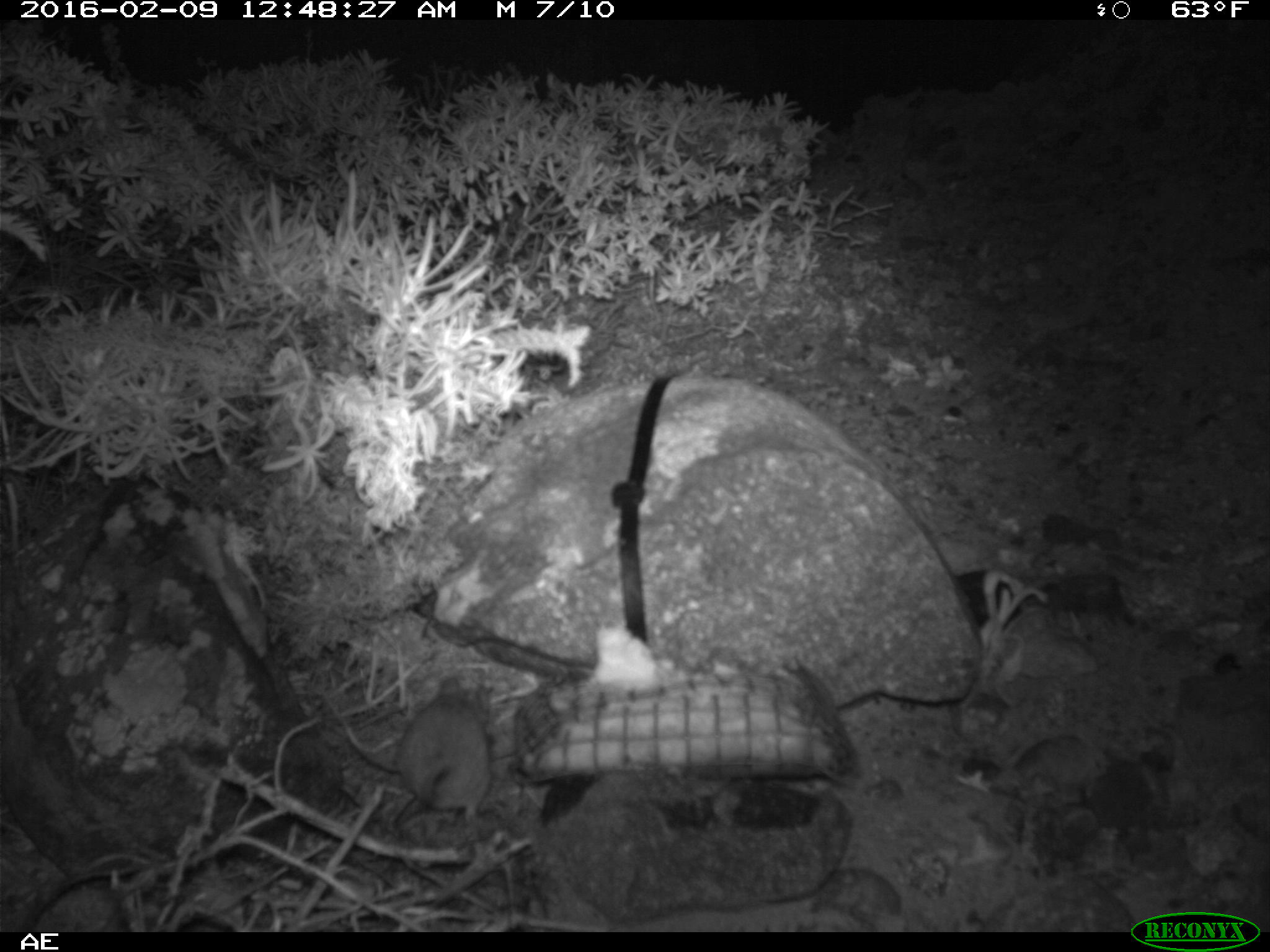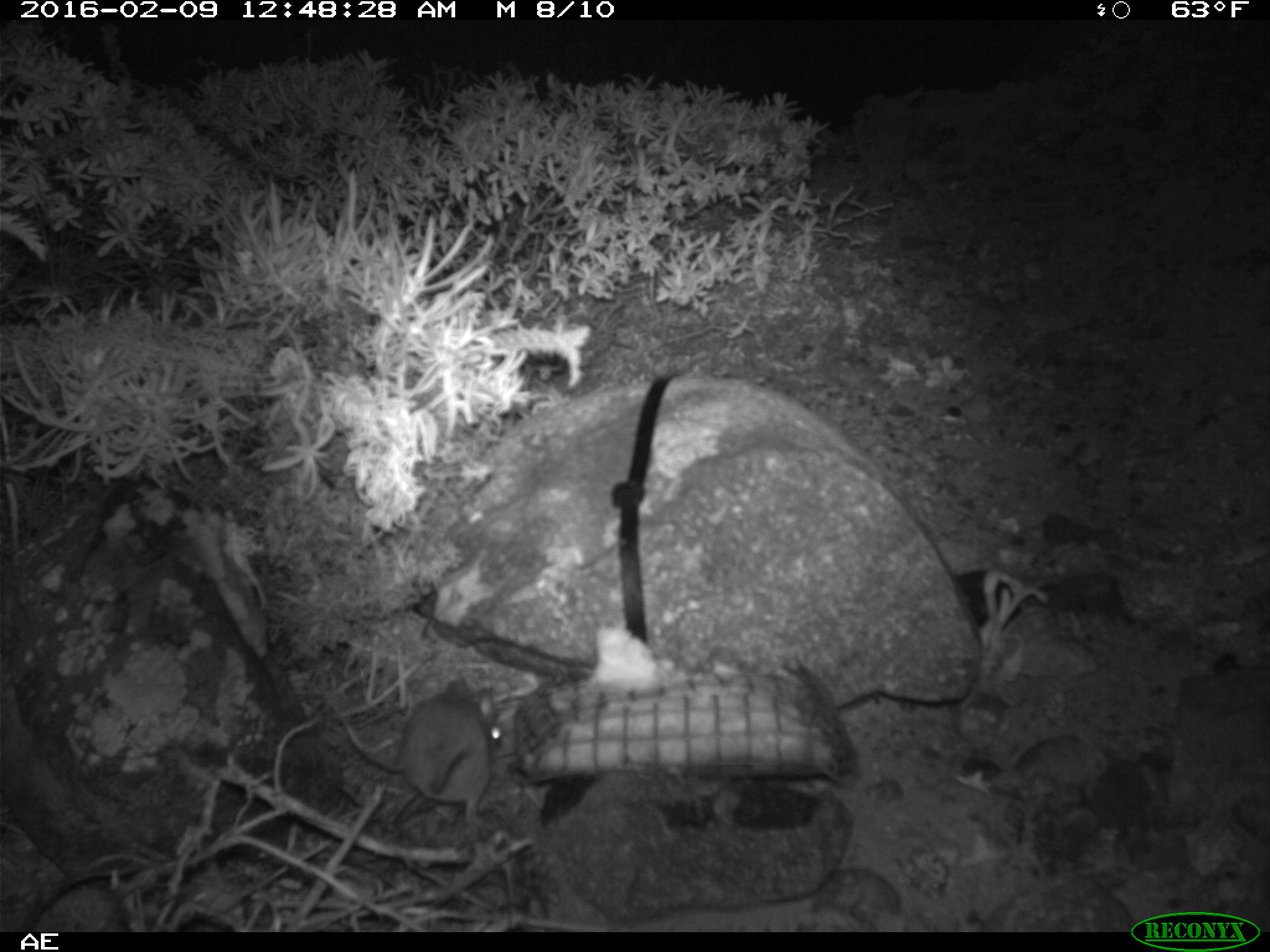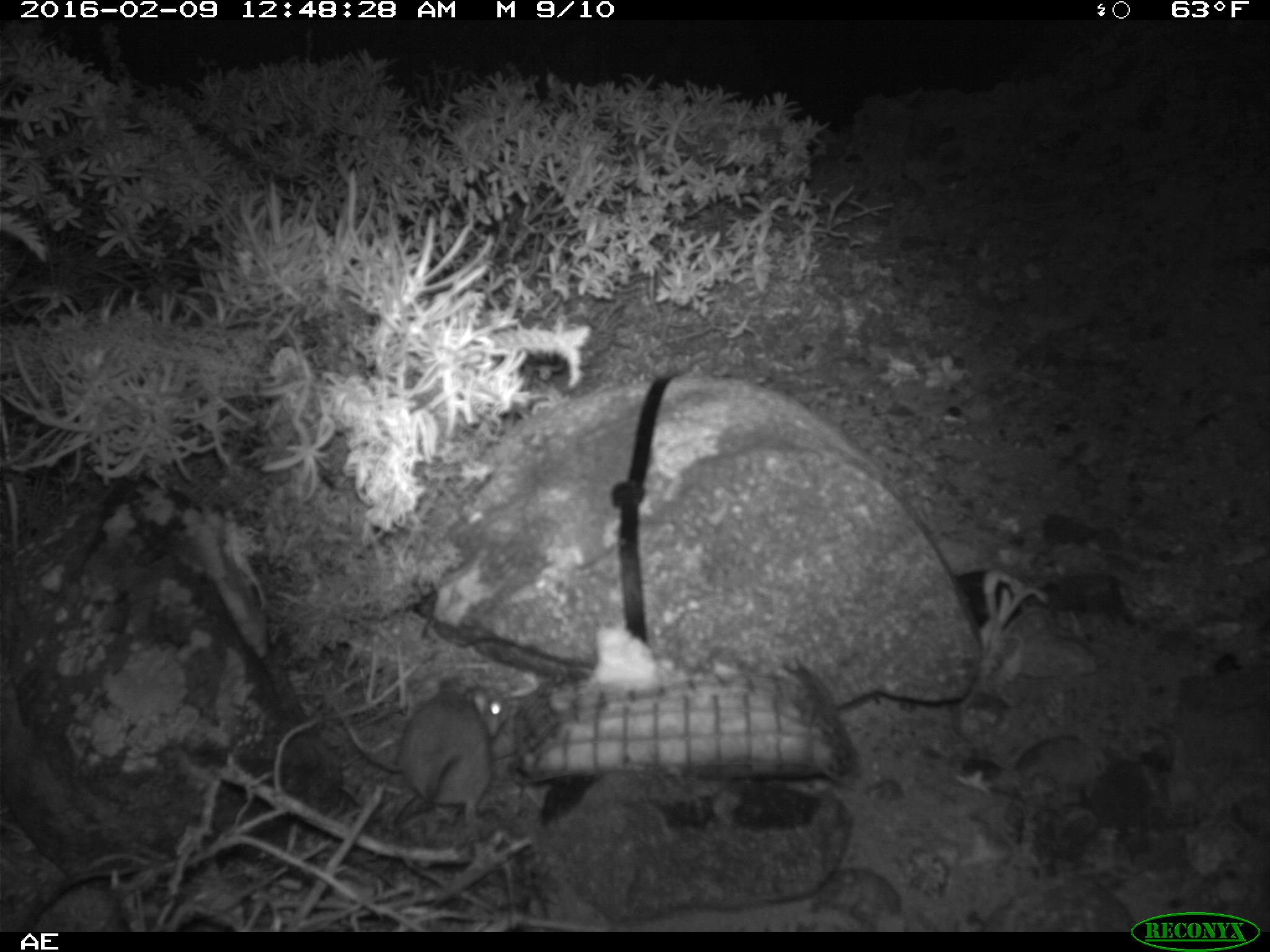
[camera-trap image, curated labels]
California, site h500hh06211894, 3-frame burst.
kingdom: Animalia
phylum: Chordata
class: Mammalia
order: Rodentia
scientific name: Rodentia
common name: rodent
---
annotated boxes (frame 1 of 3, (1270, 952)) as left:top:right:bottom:
rodent: 386:673:492:830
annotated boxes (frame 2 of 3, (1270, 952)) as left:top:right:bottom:
rodent: 347:676:505:823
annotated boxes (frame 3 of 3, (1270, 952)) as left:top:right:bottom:
rodent: 388:682:510:845